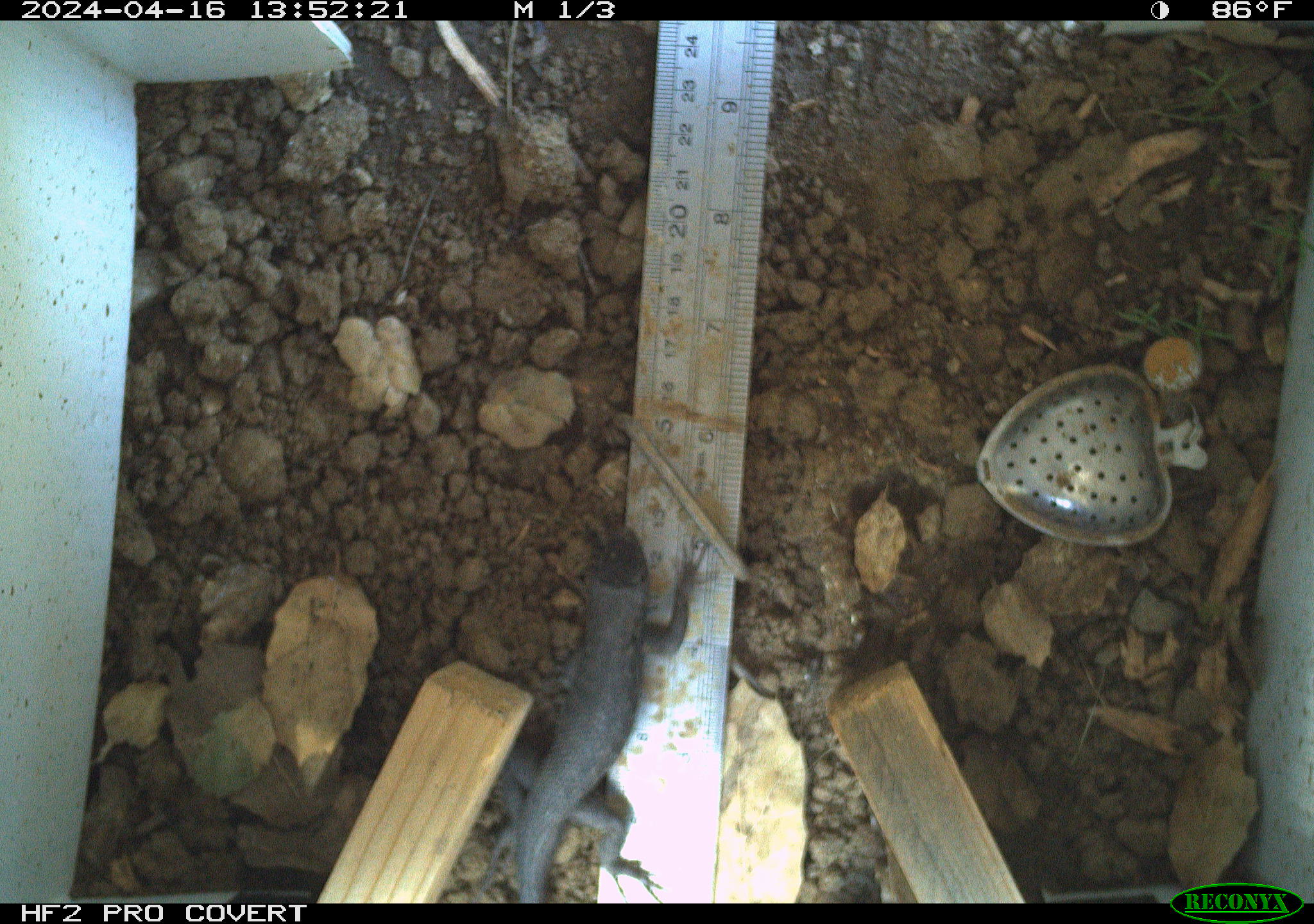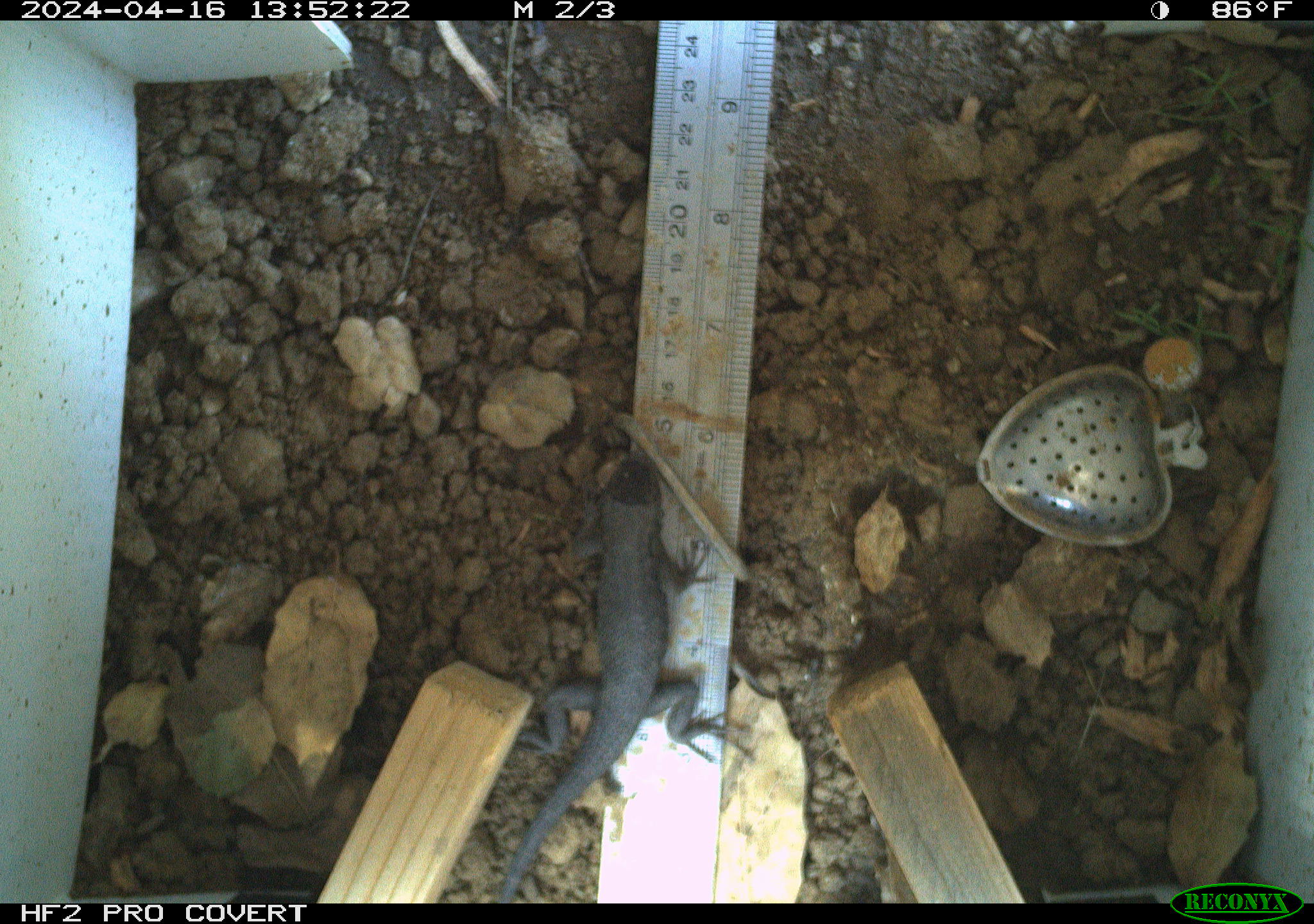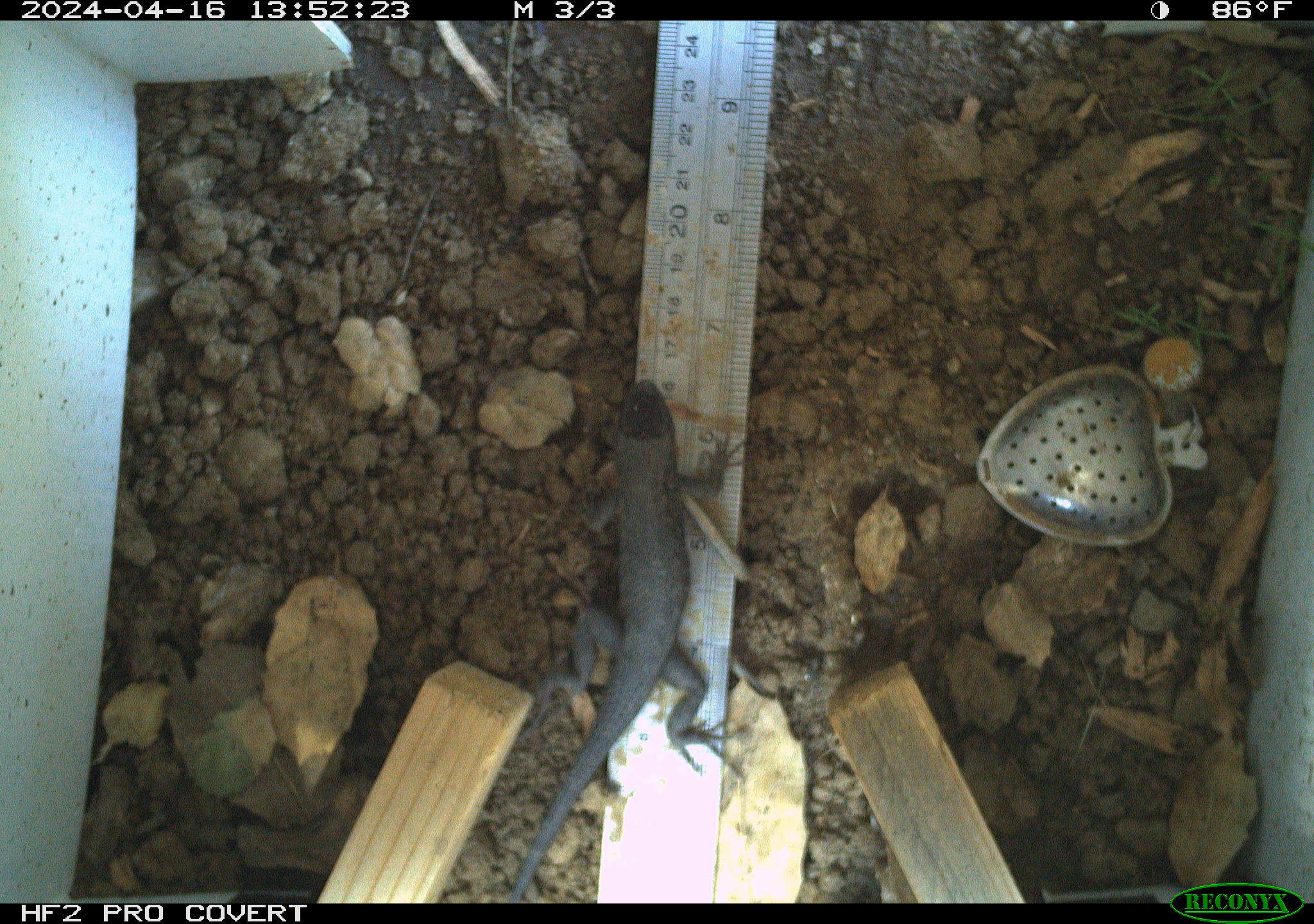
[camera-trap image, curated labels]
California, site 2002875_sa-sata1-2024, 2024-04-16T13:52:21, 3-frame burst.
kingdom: Animalia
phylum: Chordata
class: Reptilia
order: Squamata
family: Phrynosomatidae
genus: Sceloporus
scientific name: Sceloporus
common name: spiny lizards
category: sceloporus species